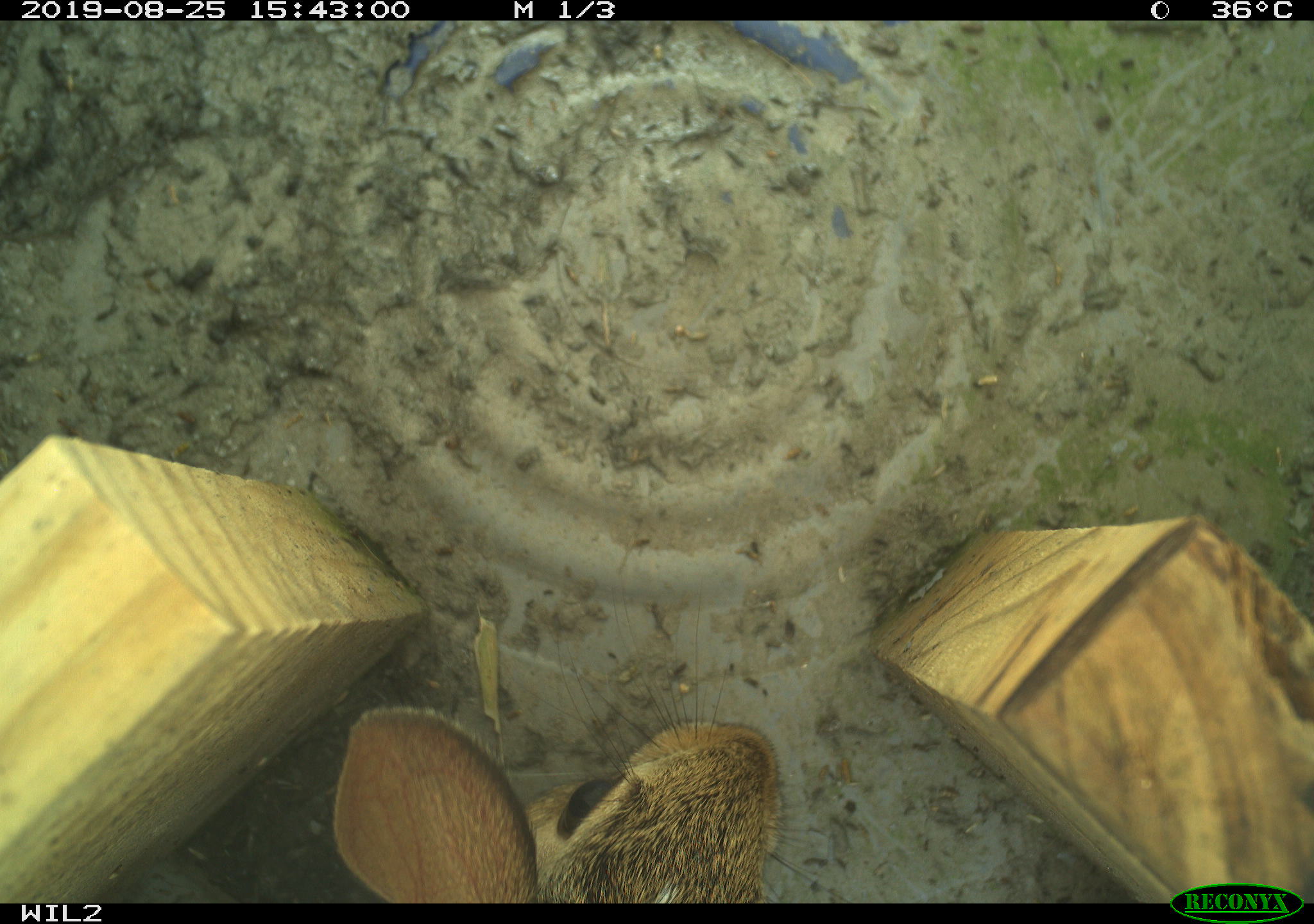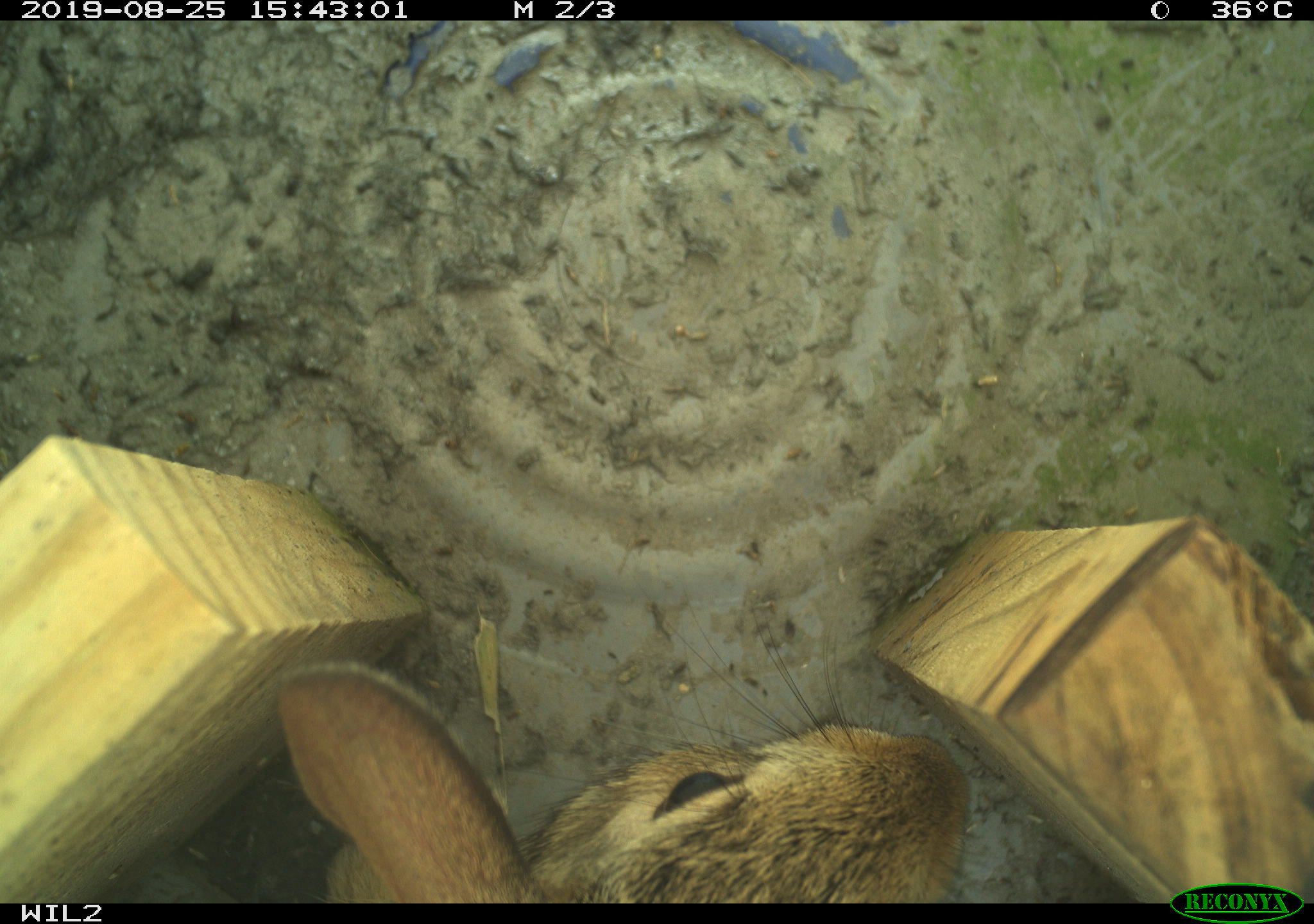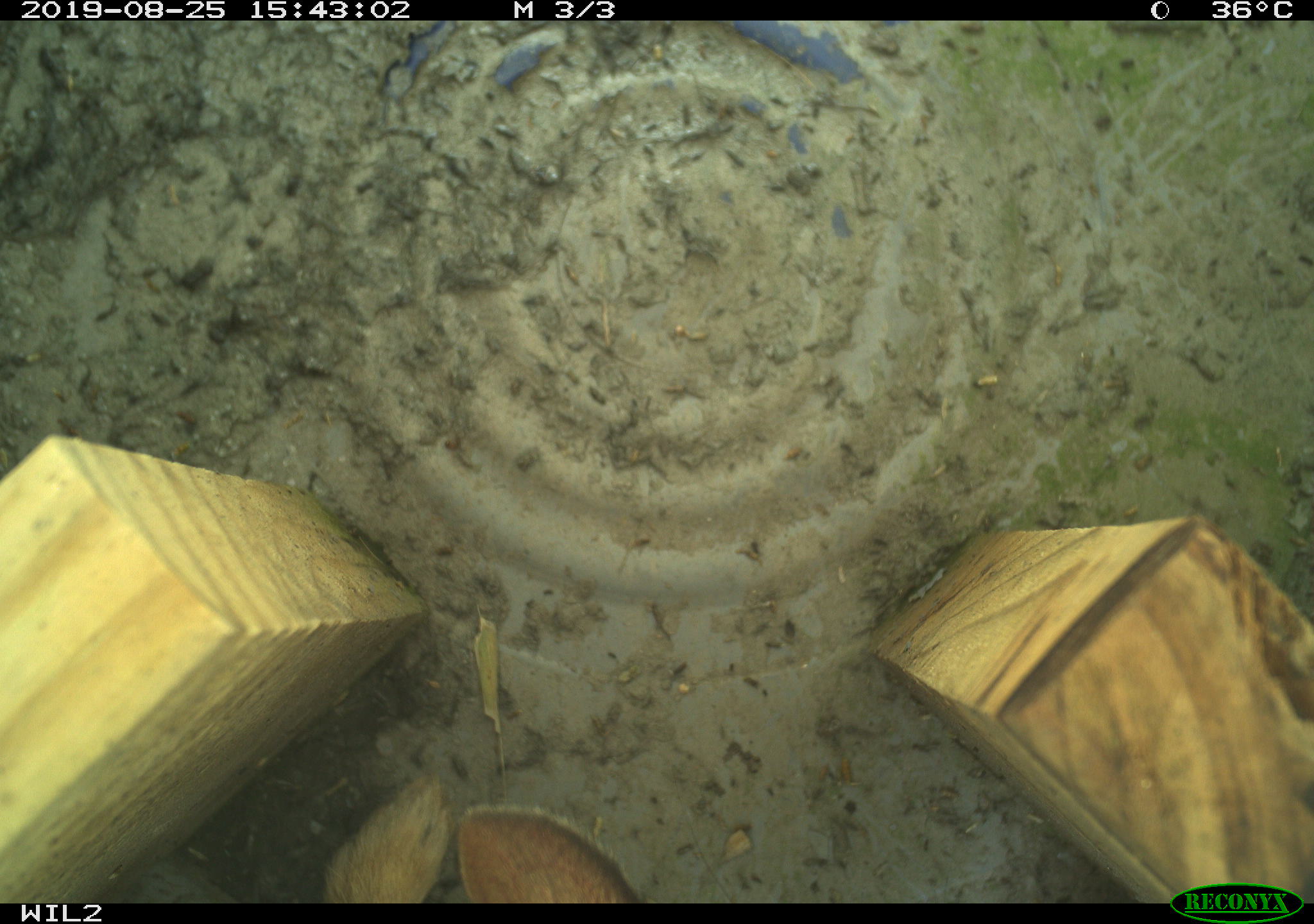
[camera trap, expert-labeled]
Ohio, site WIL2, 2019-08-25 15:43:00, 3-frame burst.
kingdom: Animalia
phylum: Chordata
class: Mammalia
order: Lagomorpha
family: Leporidae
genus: Sylvilagus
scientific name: Sylvilagus floridanus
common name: eastern cottontail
Eastern cottontail (Sylvilagus floridanus).